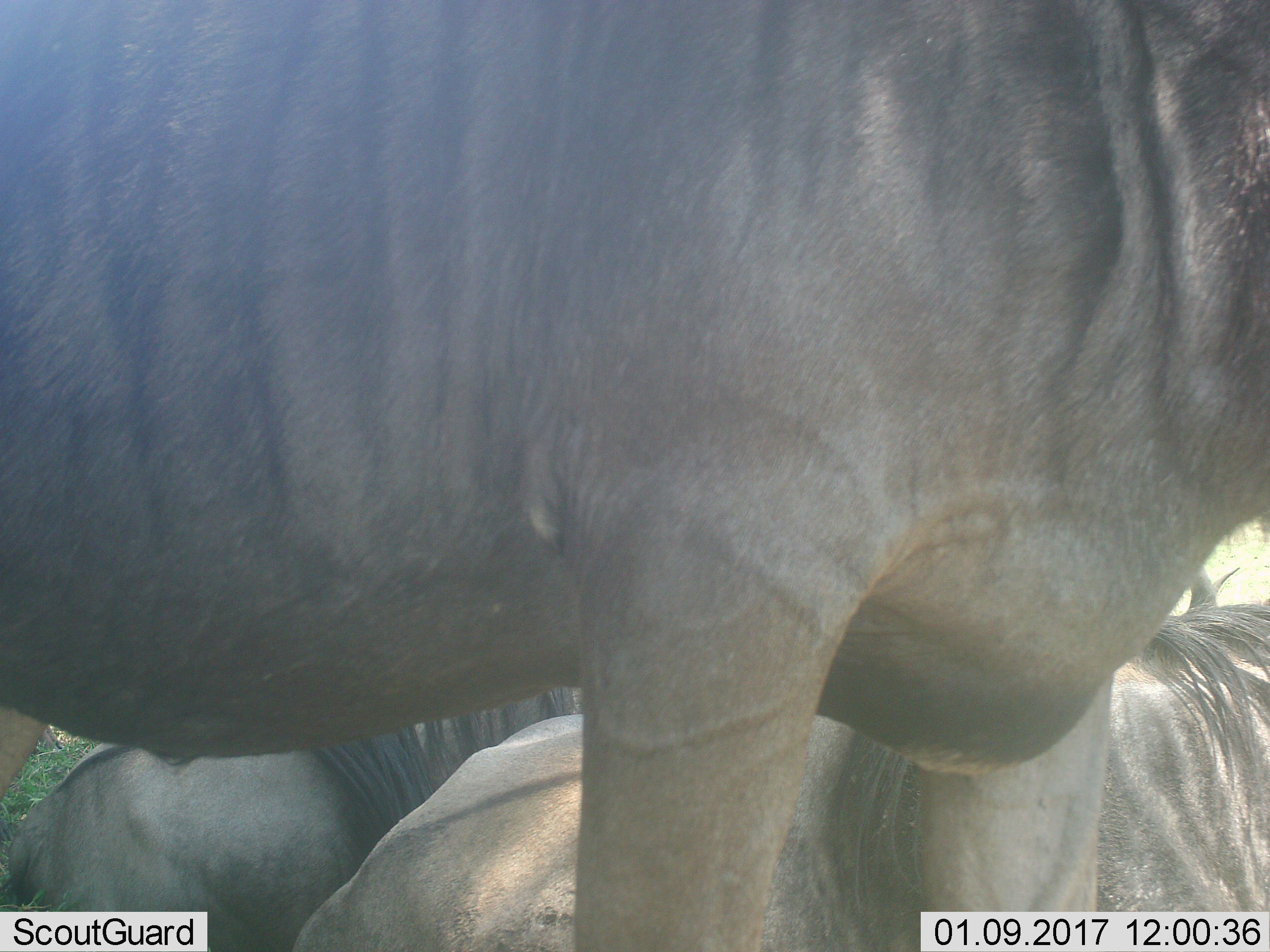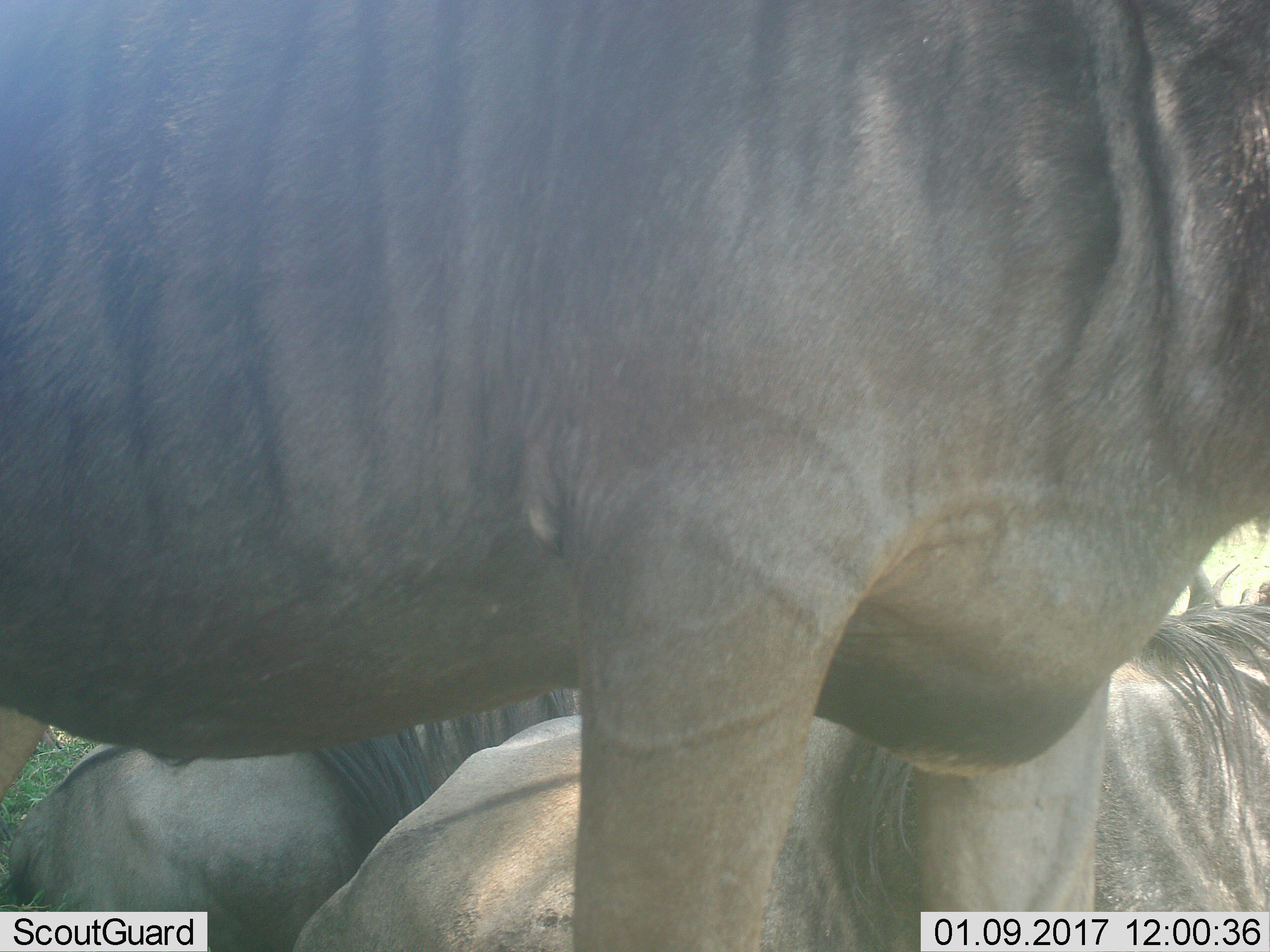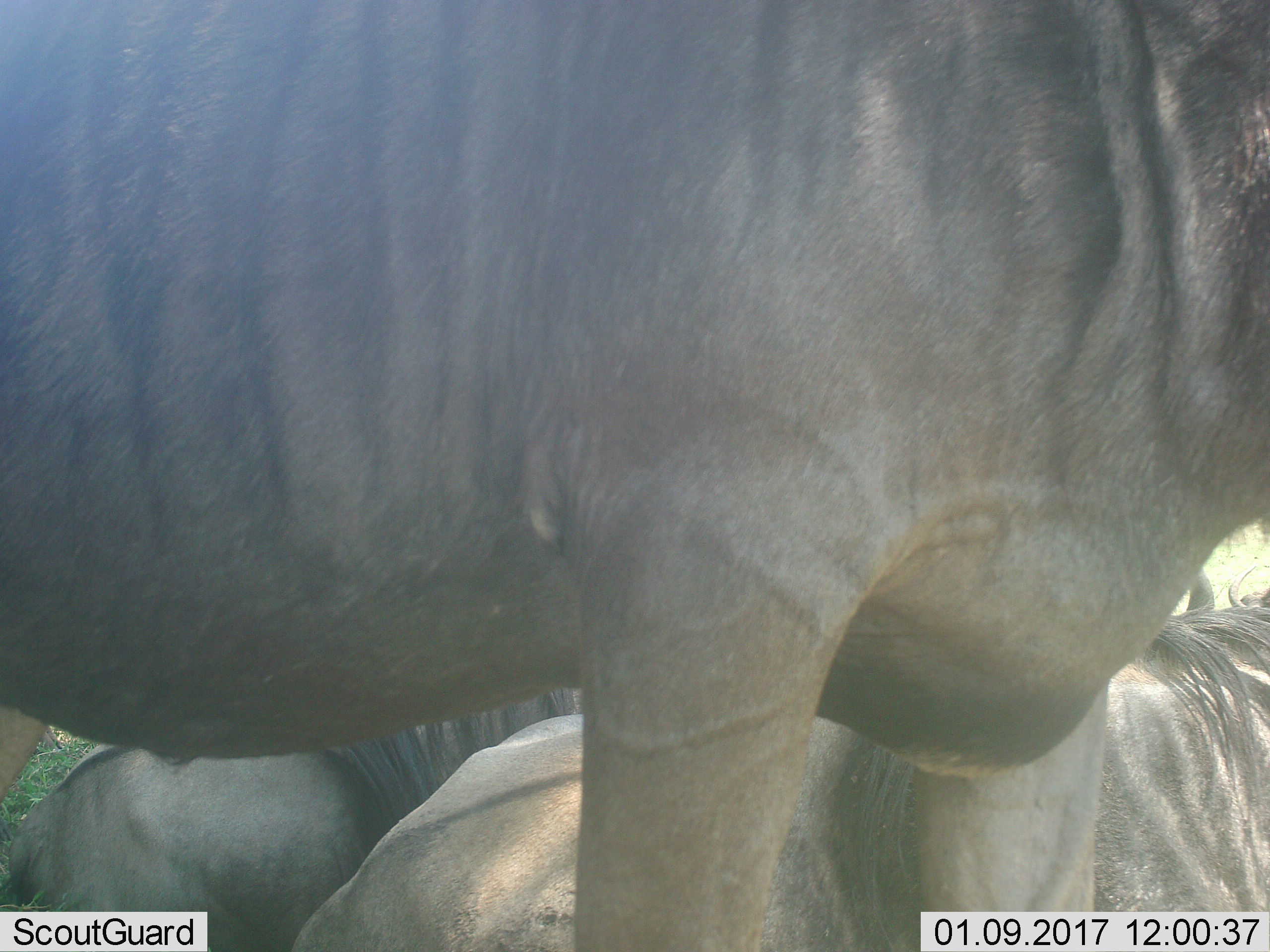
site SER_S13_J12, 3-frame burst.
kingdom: Animalia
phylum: Chordata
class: Mammalia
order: Artiodactyla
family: Bovidae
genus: Connochaetes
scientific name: Connochaetes taurinus taurinus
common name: blue wildebeest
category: wildebeestblue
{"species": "wildebeestblue (blue wildebeest) (Connochaetes taurinus taurinus)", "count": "3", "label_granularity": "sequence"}